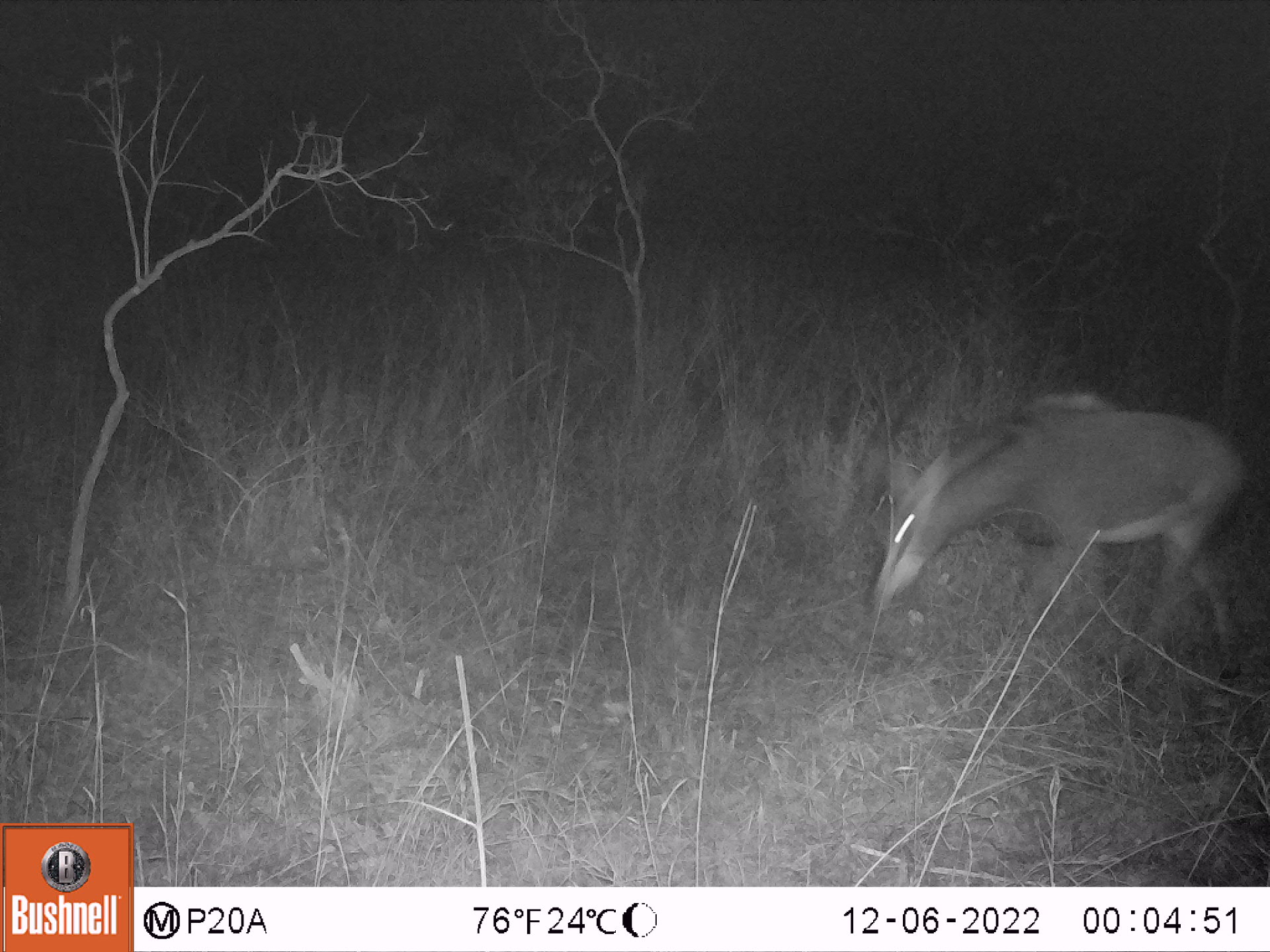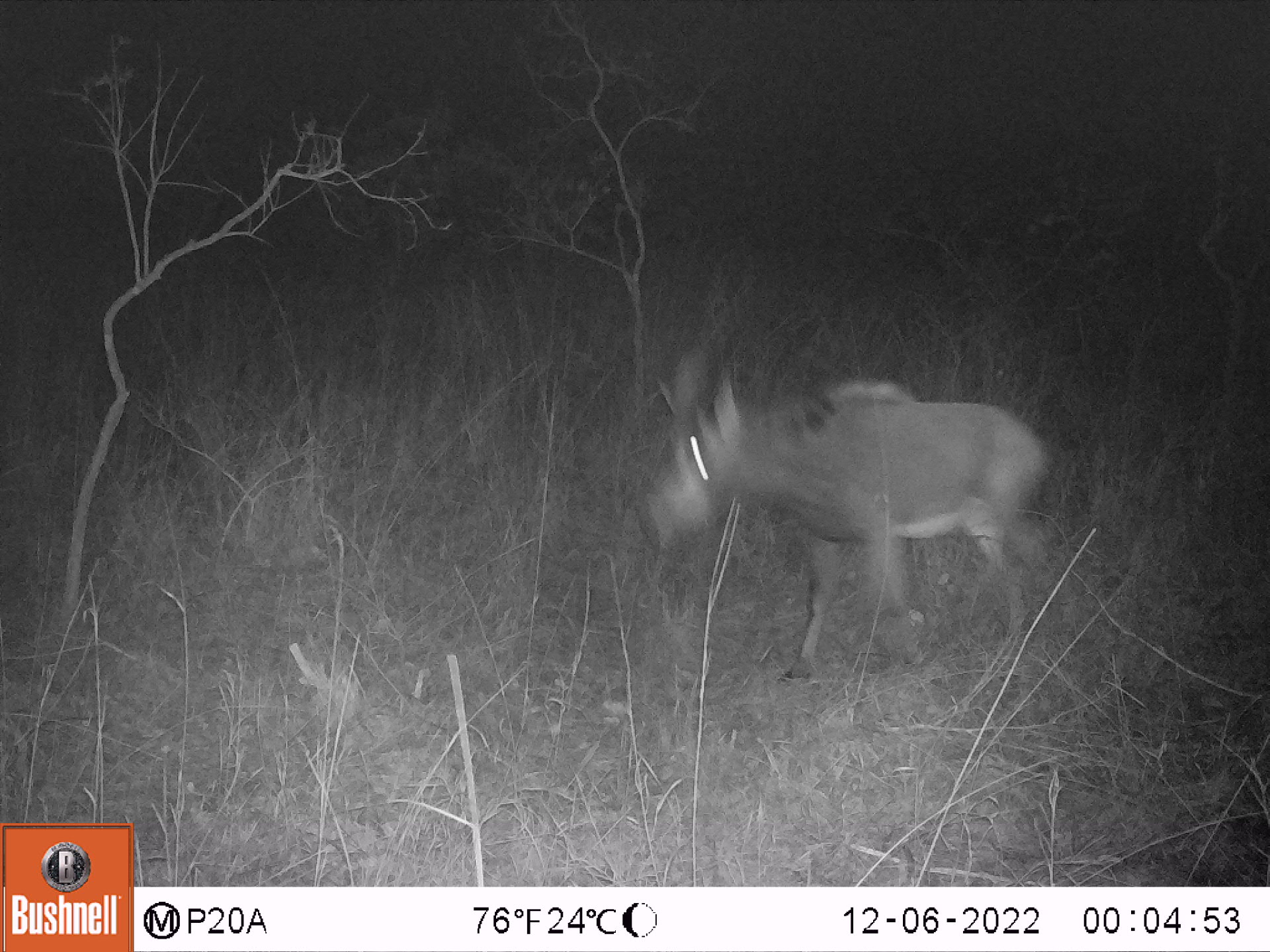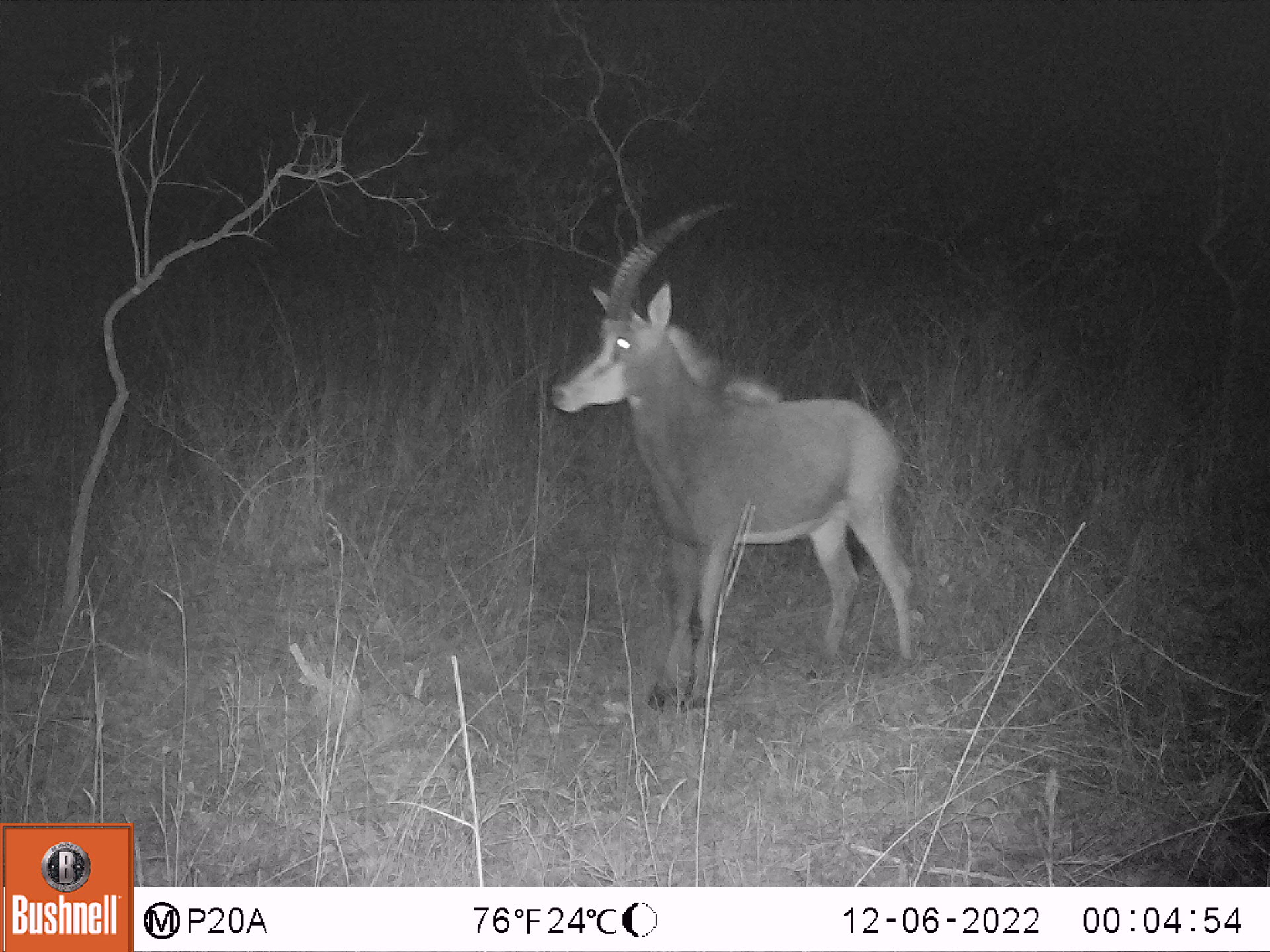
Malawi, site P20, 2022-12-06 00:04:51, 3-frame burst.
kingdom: Animalia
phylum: Chordata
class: Mammalia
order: Artiodactyla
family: Bovidae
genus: Hippotragus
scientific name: Hippotragus niger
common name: sable antelope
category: sable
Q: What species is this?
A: Sable (sable antelope) (Hippotragus niger).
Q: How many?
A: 1.